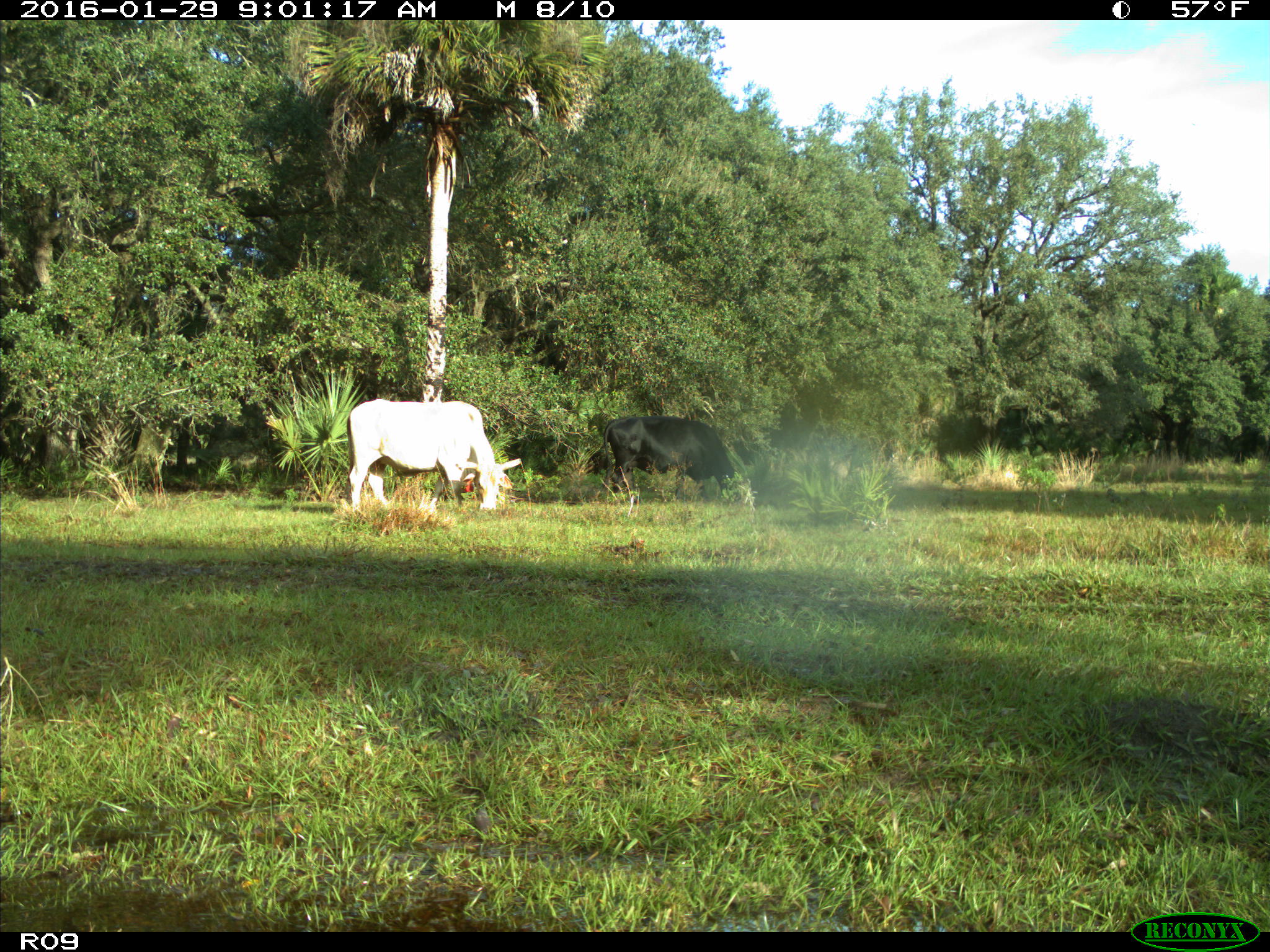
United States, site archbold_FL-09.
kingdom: Animalia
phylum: Chordata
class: Mammalia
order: Artiodactyla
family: Bovidae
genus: Bos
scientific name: Bos taurus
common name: domestic cow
Bos taurus (domestic cow).